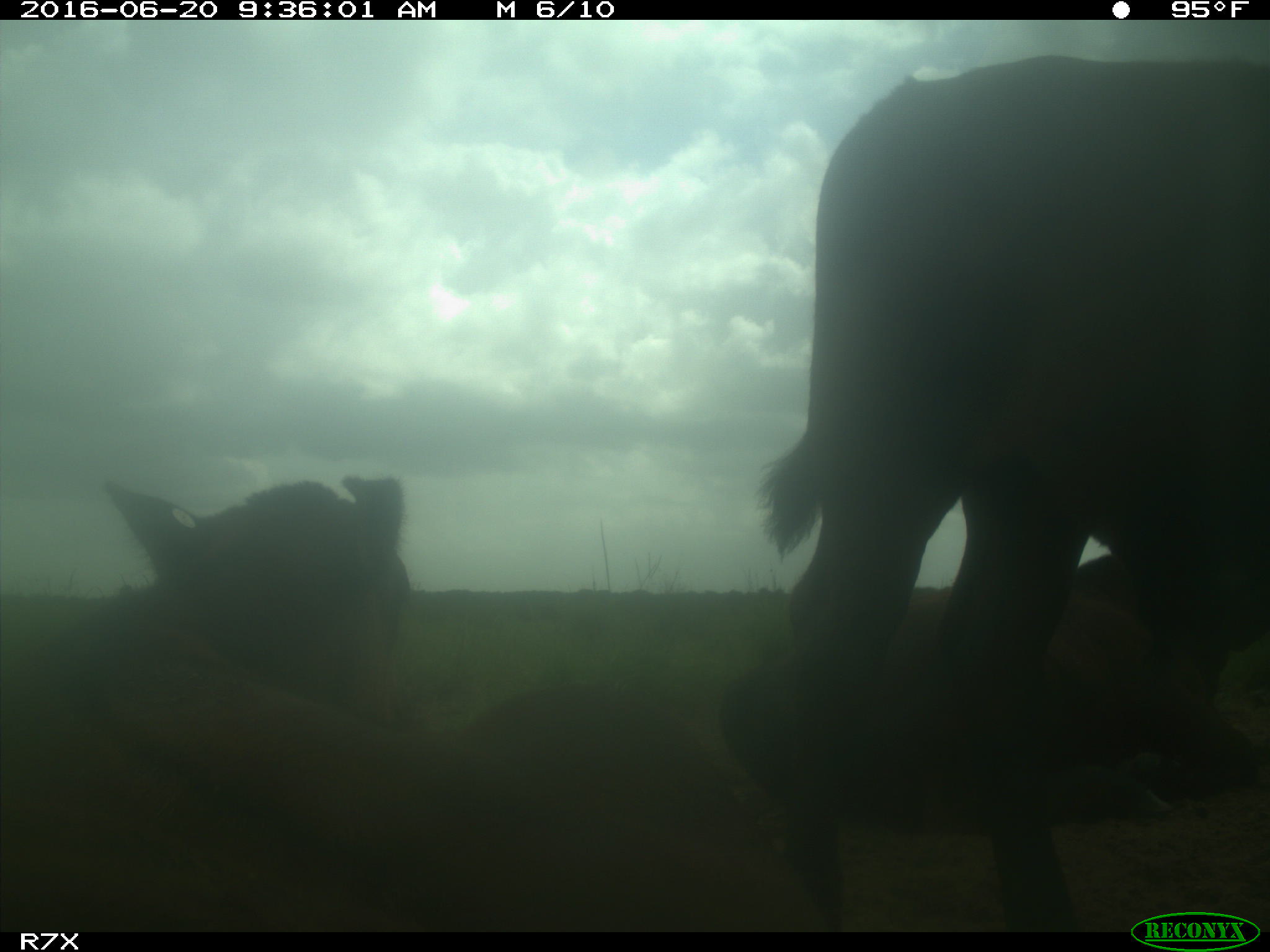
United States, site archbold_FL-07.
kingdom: Animalia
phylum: Chordata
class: Mammalia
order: Artiodactyla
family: Bovidae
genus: Bos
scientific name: Bos taurus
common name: domestic cow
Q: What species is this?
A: Bos taurus (domestic cow).